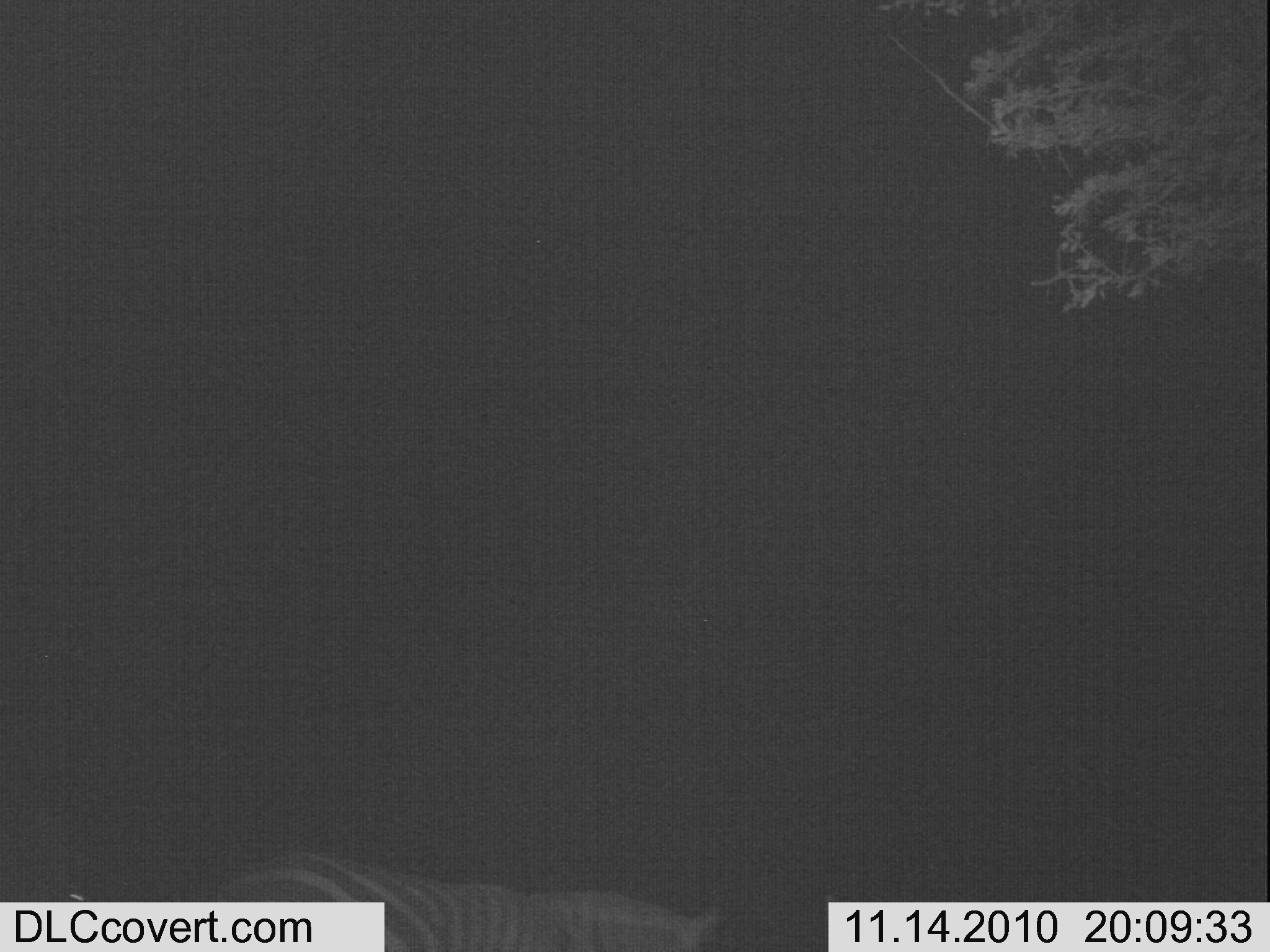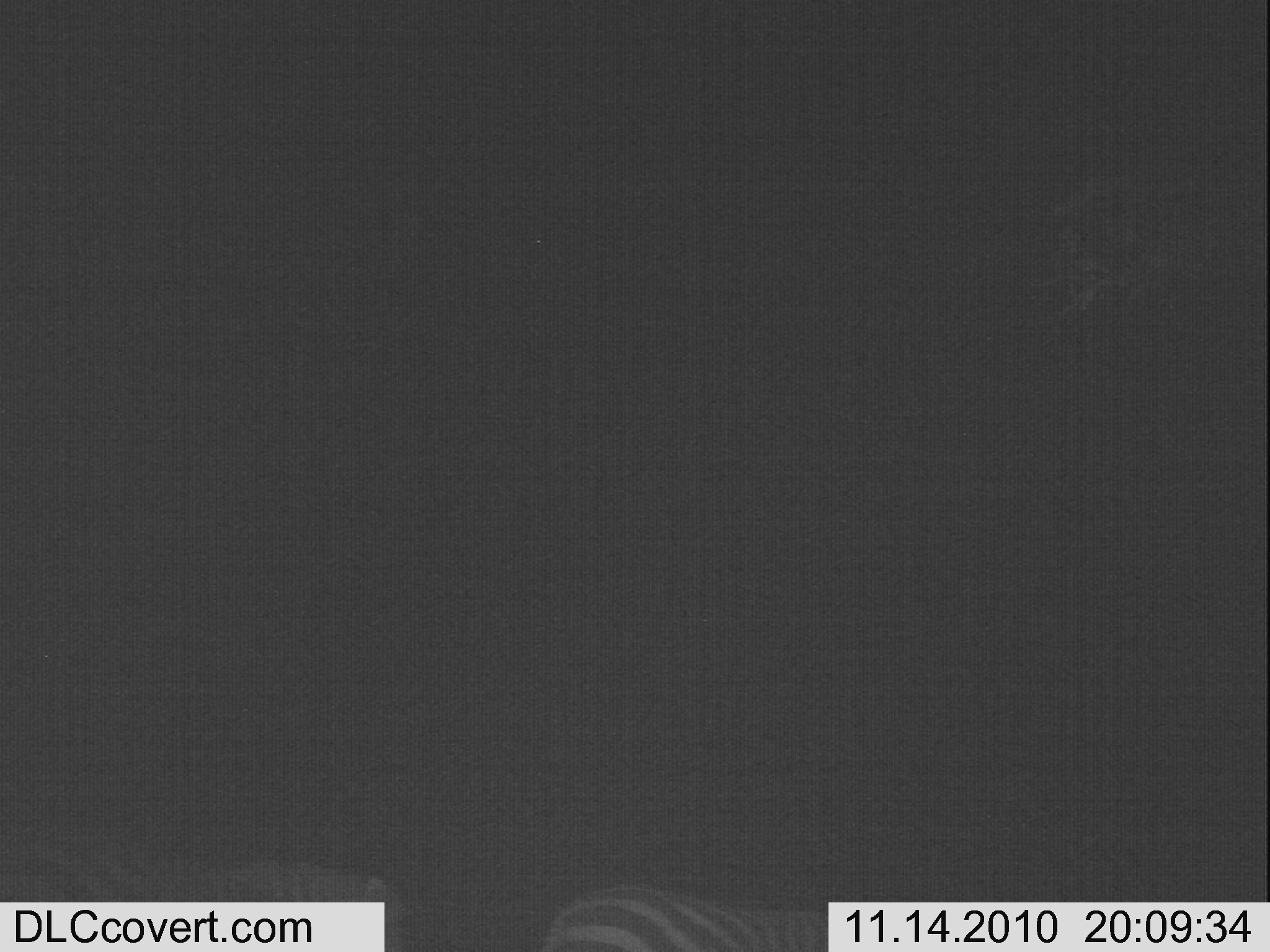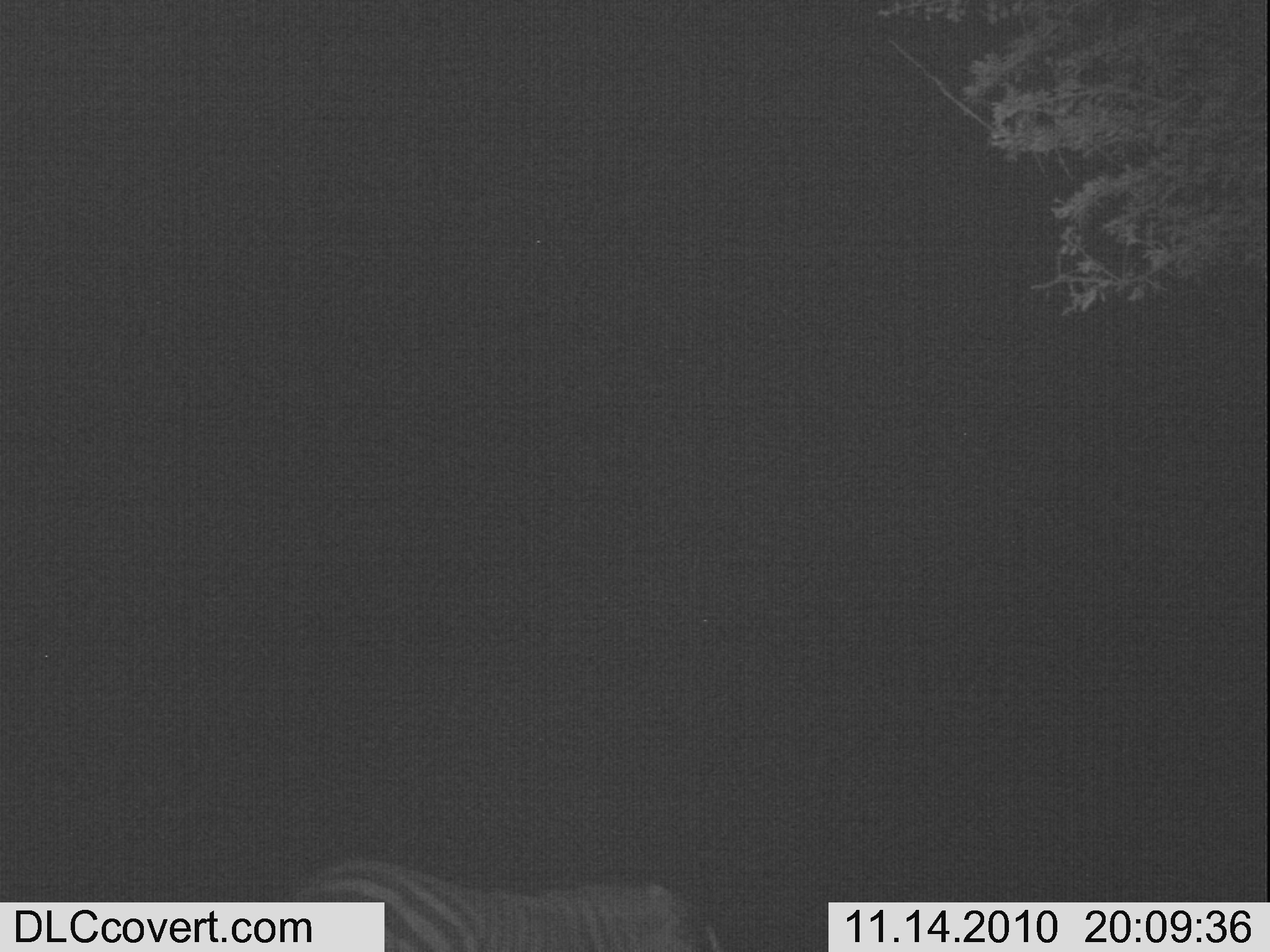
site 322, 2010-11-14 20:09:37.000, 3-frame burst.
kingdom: Animalia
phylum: Chordata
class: Mammalia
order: Perissodactyla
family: Equidae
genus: Equus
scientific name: Equus quagga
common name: plains zebra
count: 1